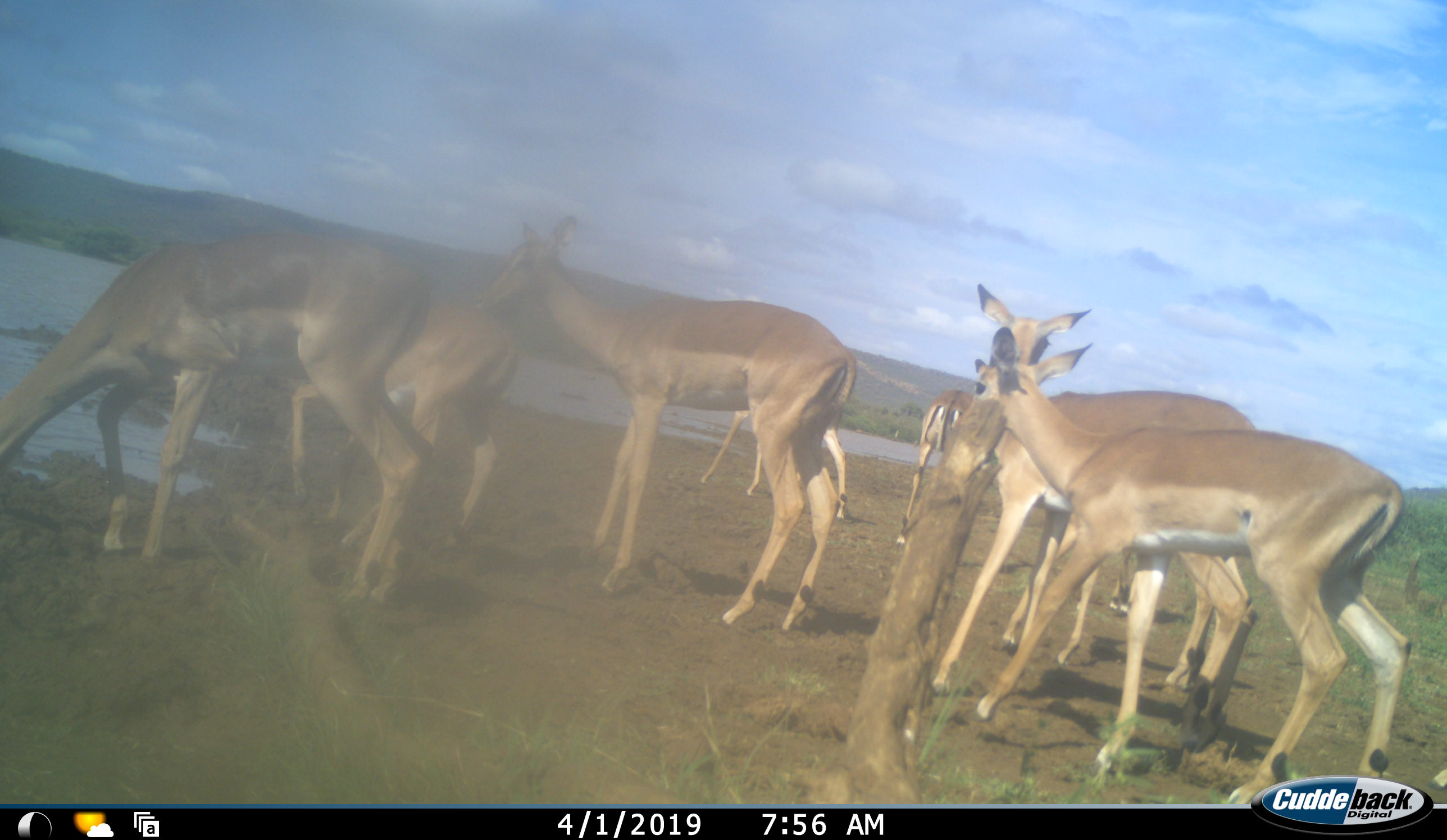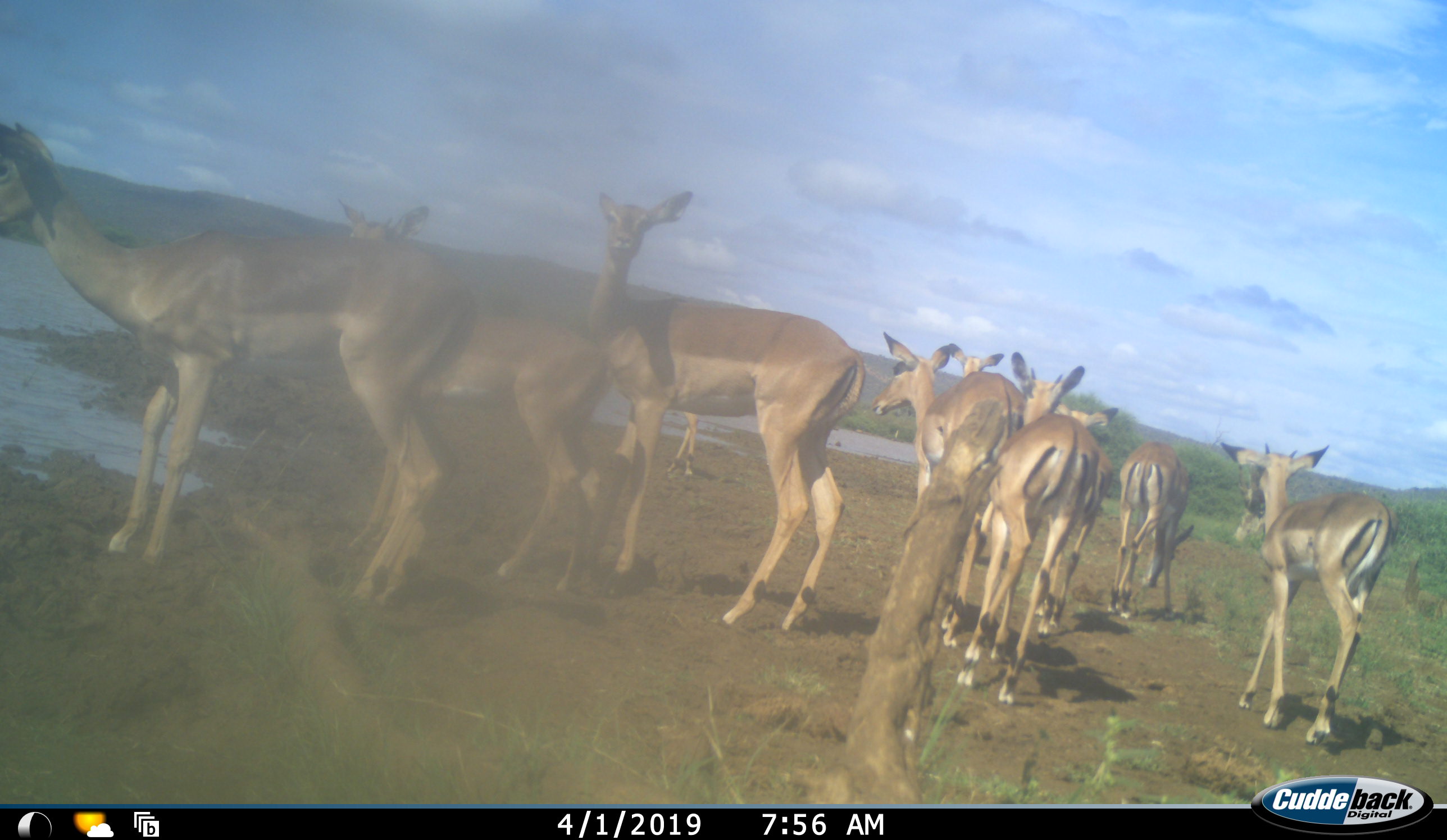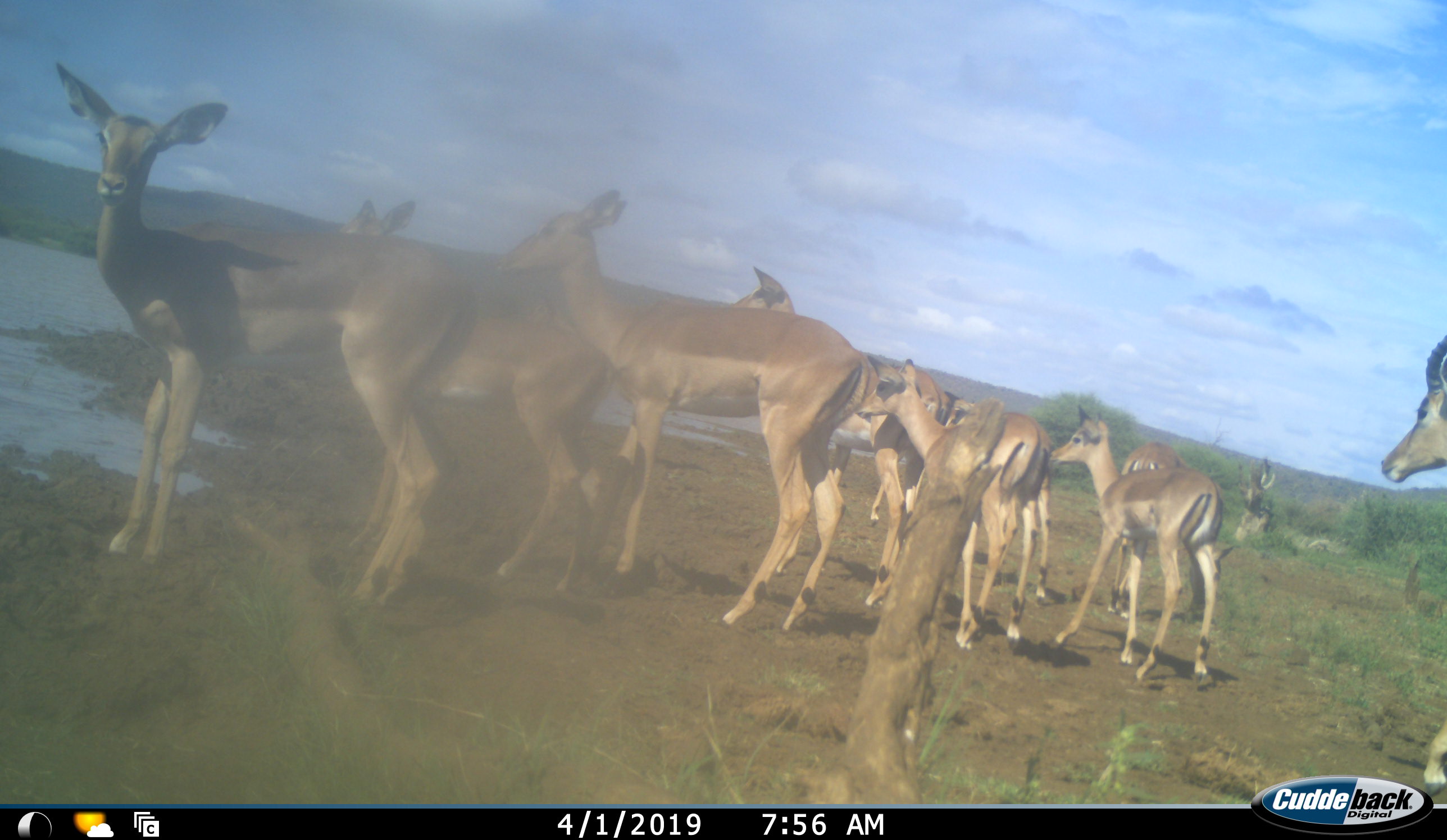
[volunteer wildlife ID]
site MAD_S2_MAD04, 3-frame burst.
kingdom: Animalia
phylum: Chordata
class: Mammalia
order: Artiodactyla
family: Bovidae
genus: Aepyceros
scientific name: Aepyceros melampus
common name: impala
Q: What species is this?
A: Impala (Aepyceros melampus).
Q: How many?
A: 10.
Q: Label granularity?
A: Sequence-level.